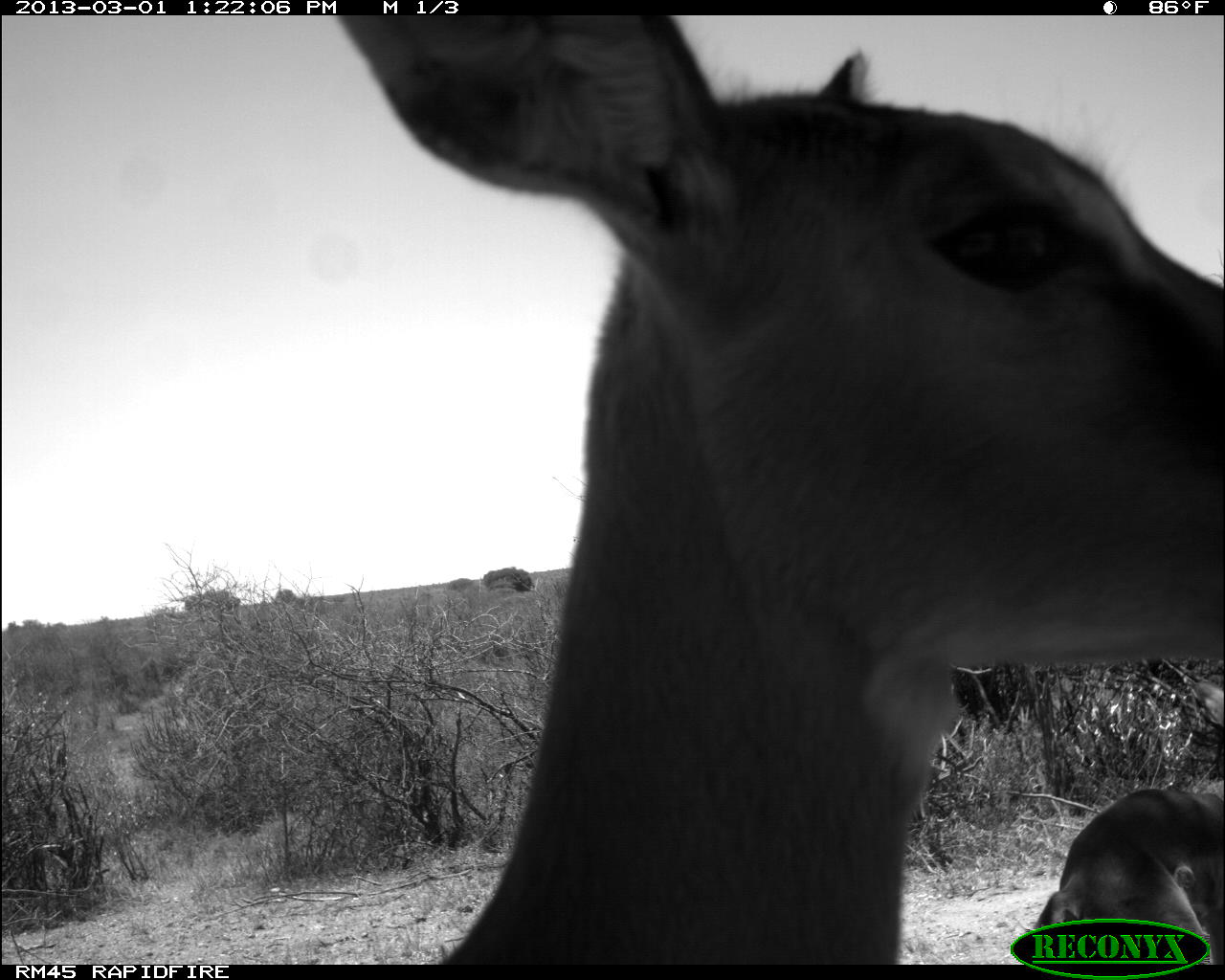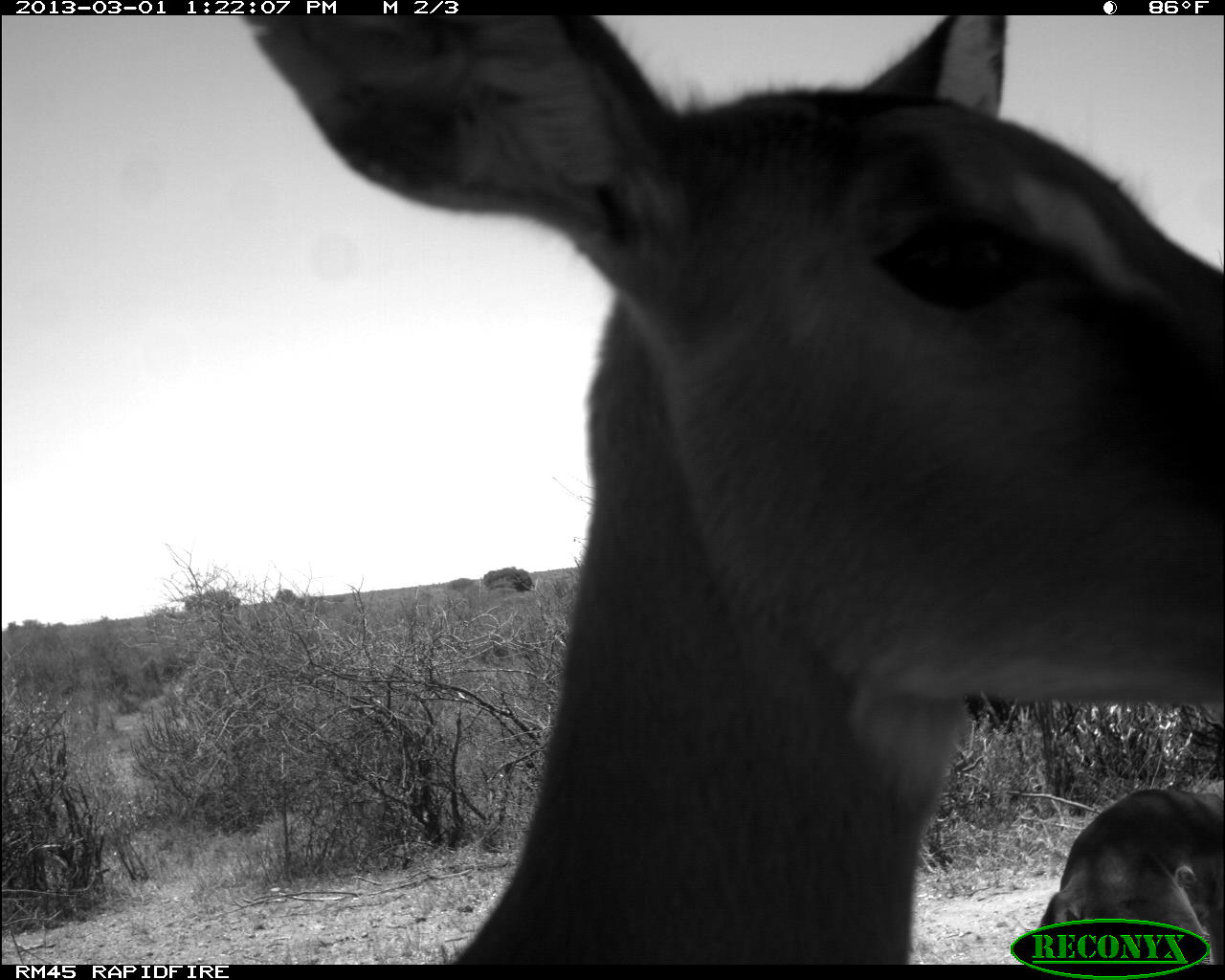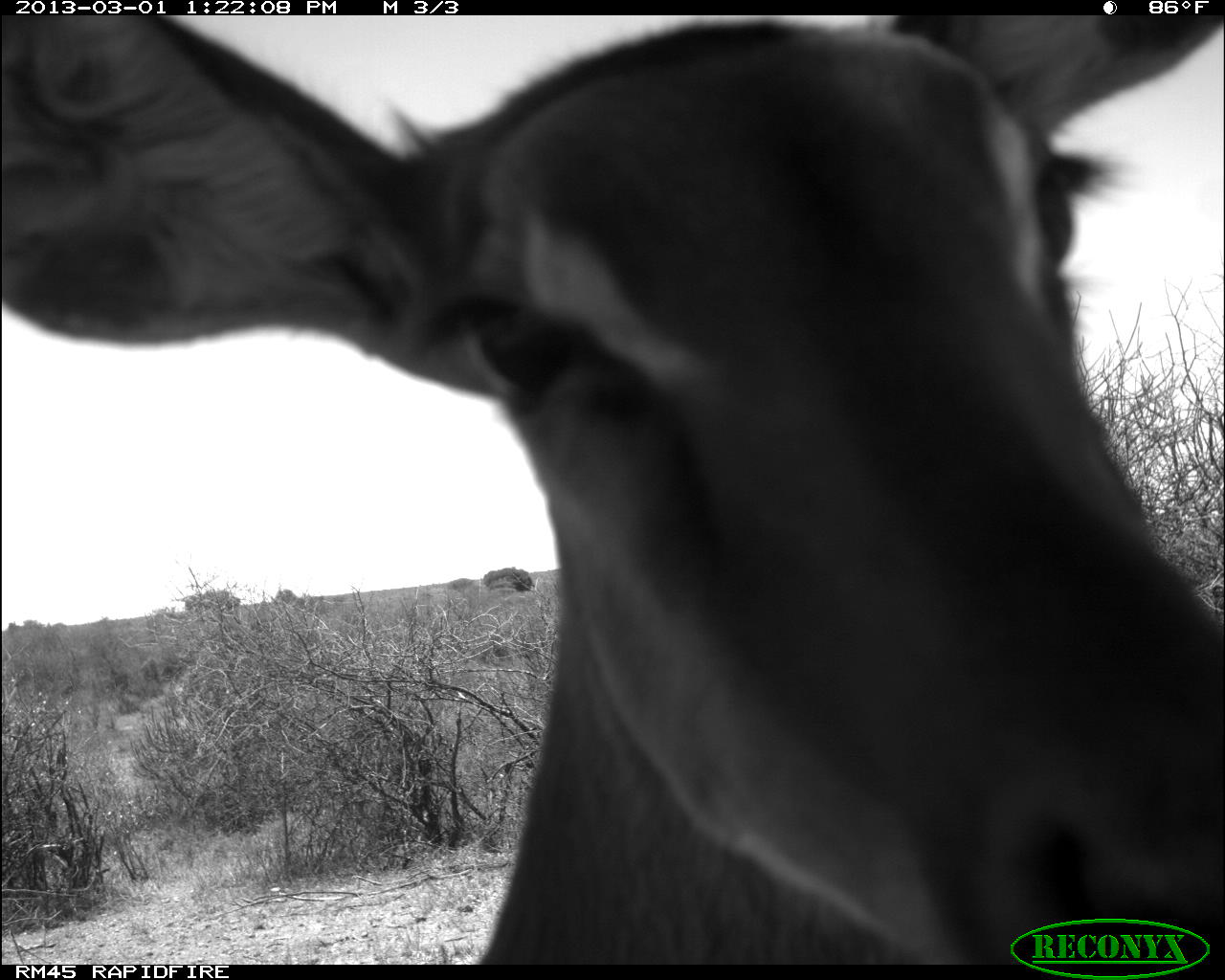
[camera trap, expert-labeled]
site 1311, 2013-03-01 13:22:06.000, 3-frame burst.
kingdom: Animalia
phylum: Chordata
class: Mammalia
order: Artiodactyla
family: Bovidae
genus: Aepyceros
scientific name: Aepyceros melampus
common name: impala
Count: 2.